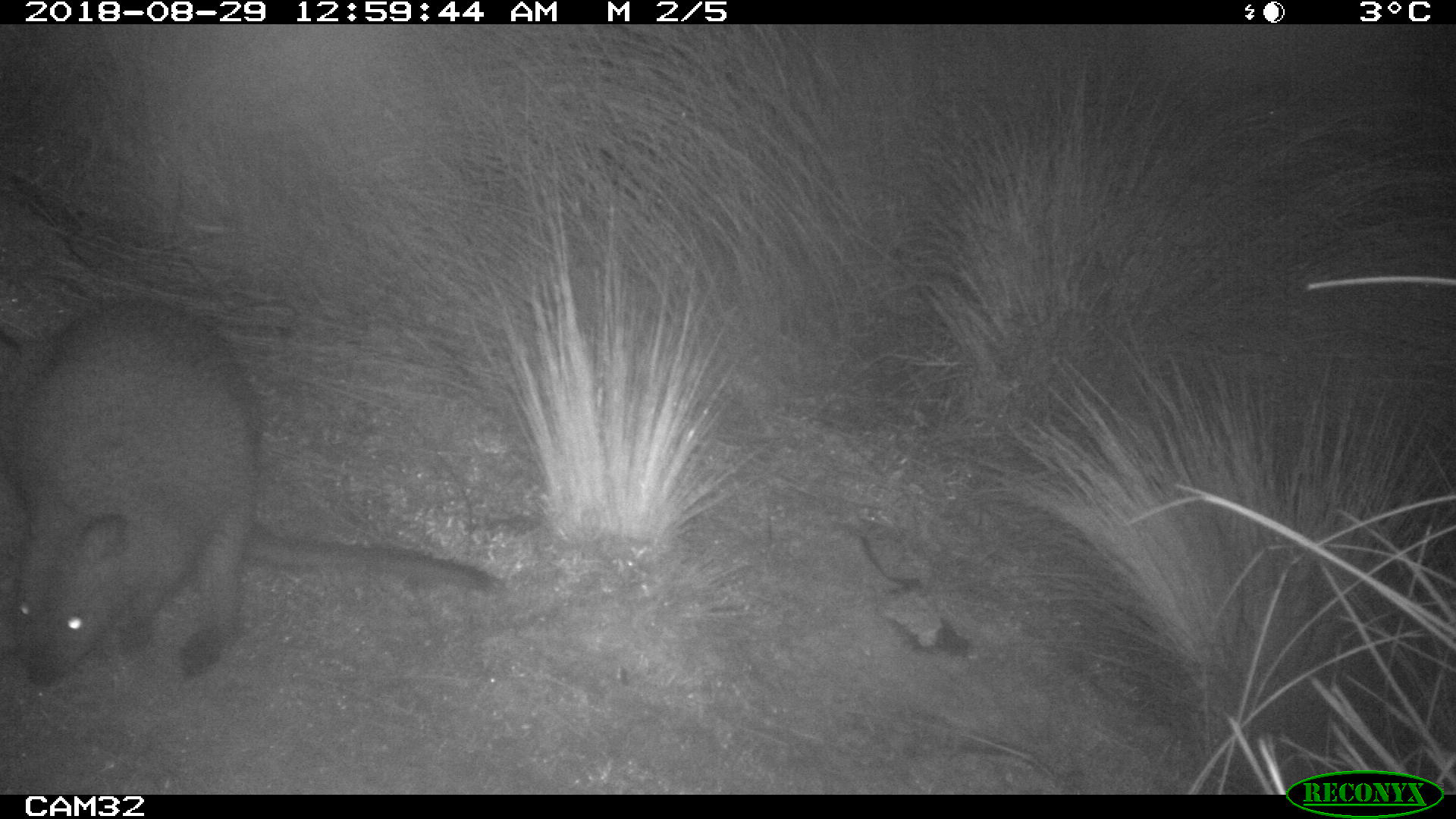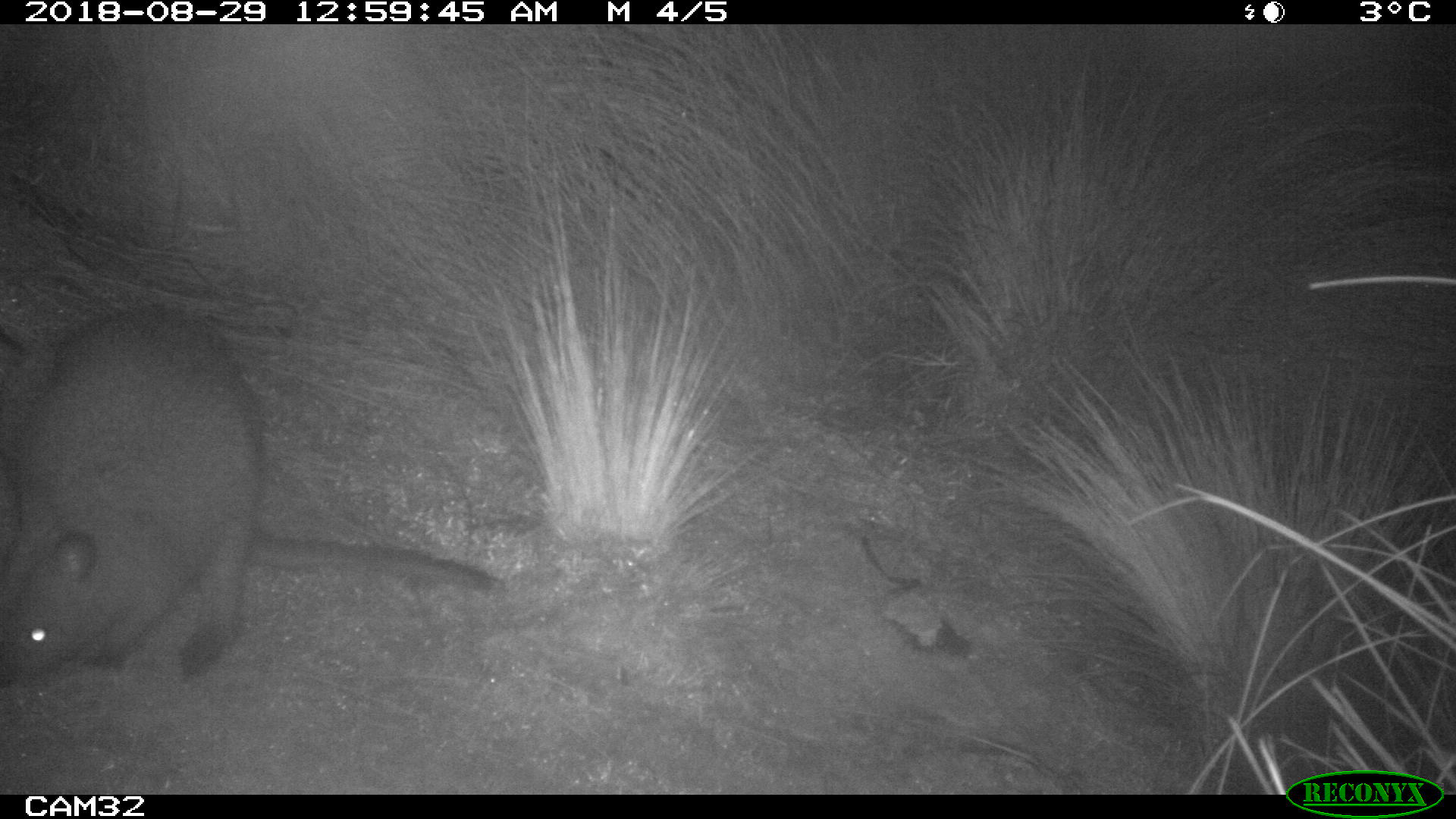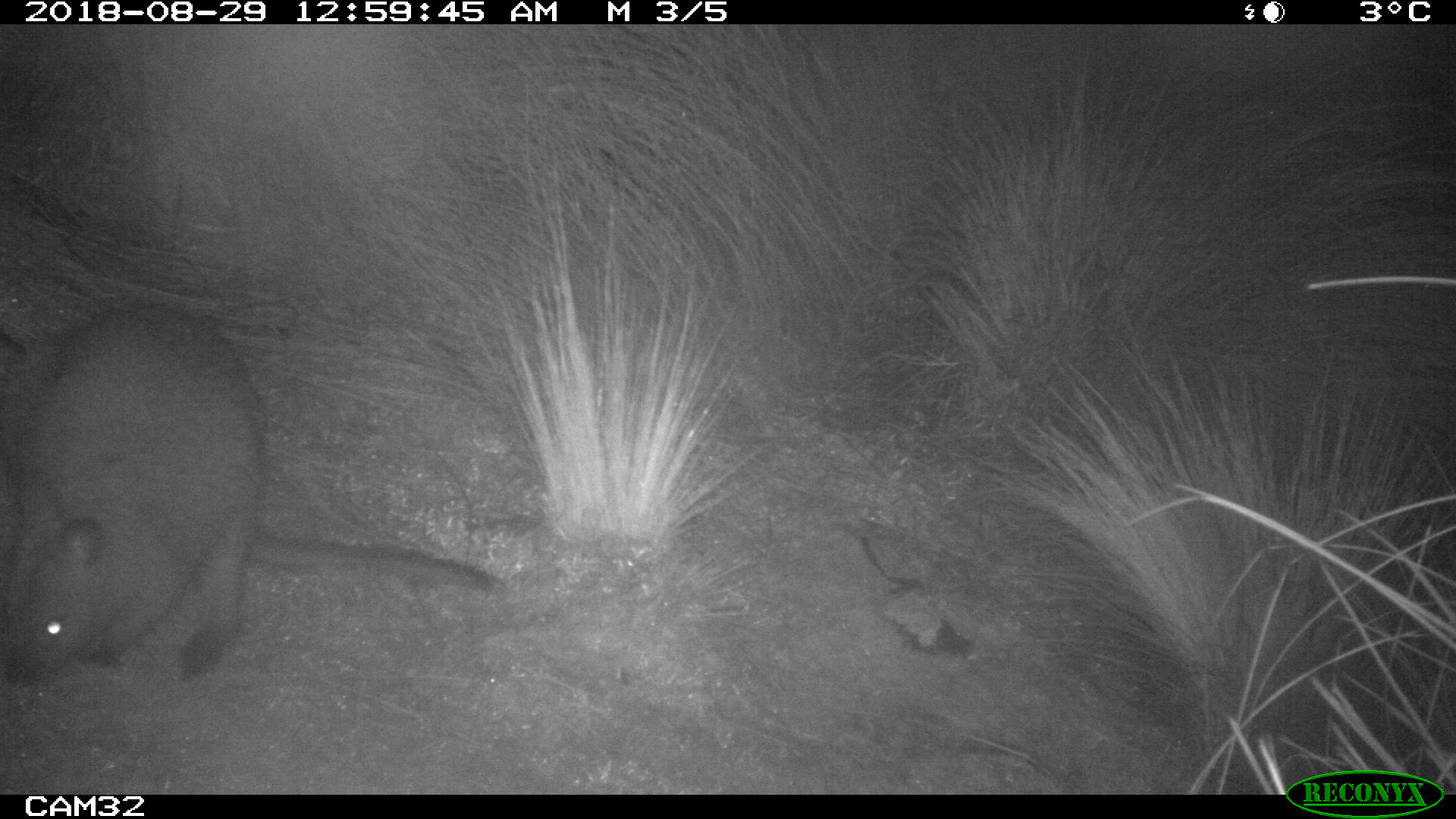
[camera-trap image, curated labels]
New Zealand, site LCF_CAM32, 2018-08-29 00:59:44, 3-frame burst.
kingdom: Animalia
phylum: Chordata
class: Mammalia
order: Diprotodontia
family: Macropodidae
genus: Notamacropus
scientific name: Notamacropus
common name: wallaby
Wallaby (Notamacropus).